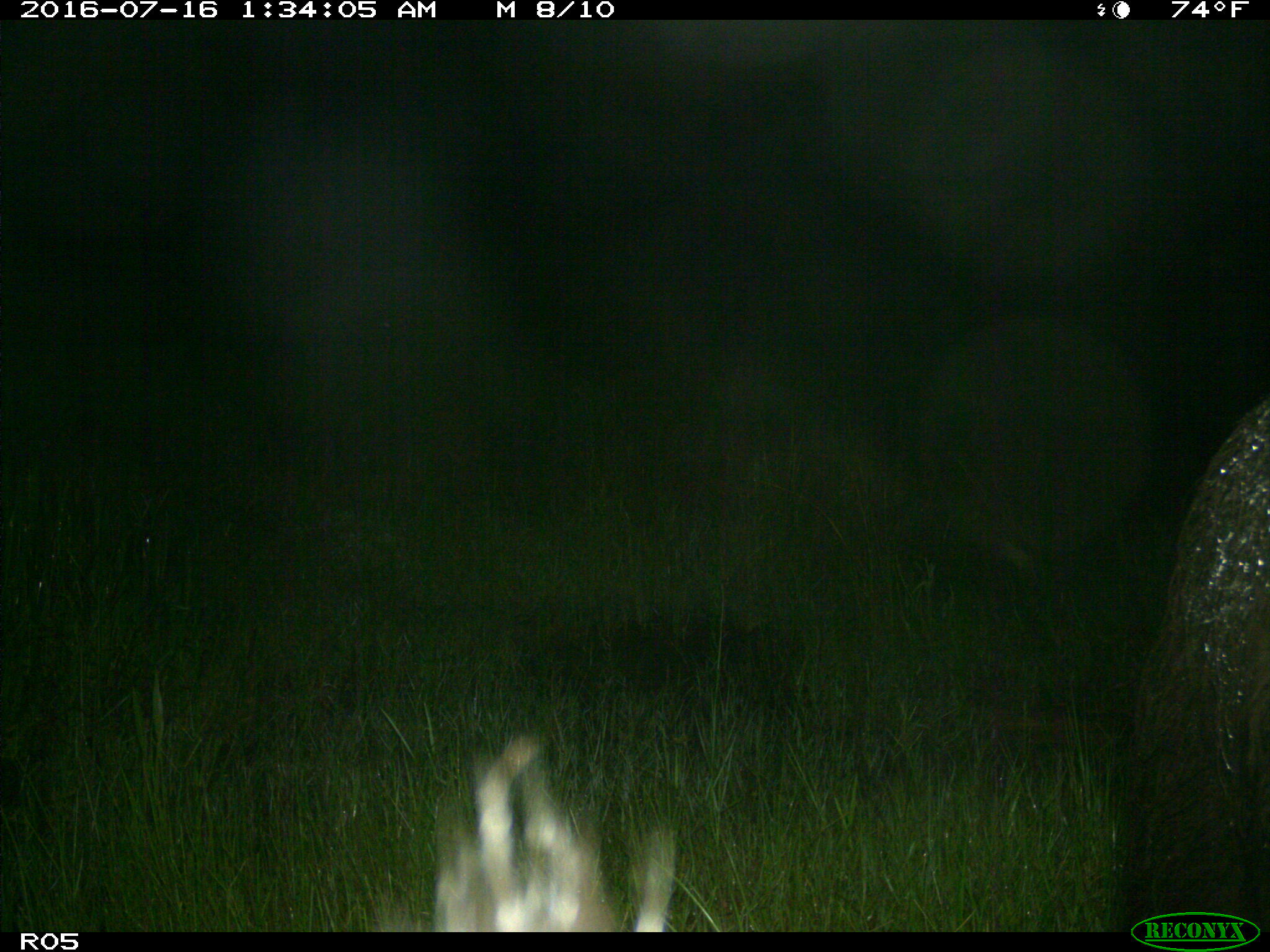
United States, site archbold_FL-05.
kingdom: Animalia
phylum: Chordata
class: Mammalia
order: Artiodactyla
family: Suidae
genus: Sus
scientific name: Sus scrofa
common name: wild boar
Sus scrofa (wild boar).